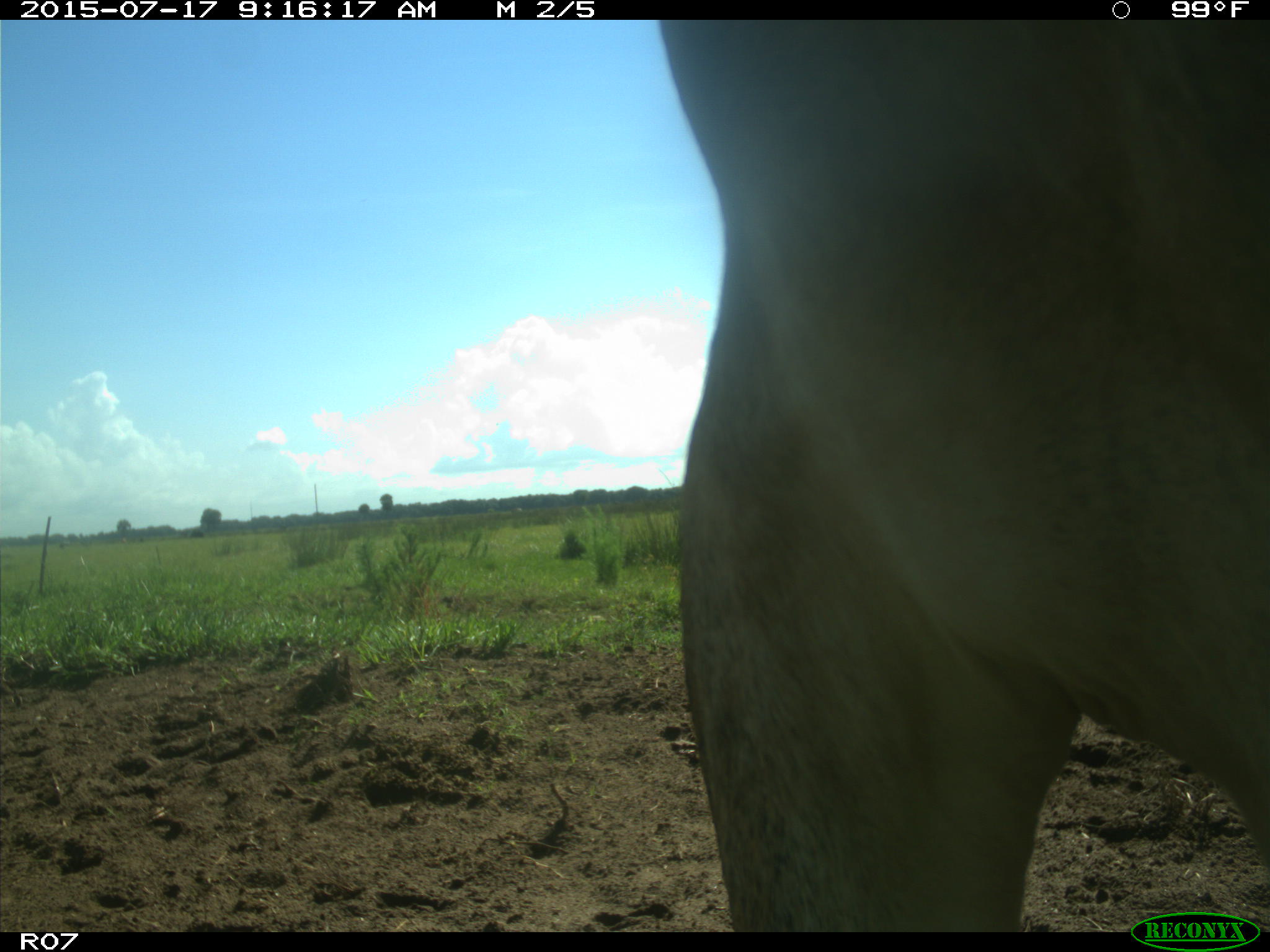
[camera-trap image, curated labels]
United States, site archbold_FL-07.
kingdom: Animalia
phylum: Chordata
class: Mammalia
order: Artiodactyla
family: Bovidae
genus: Bos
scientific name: Bos taurus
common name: domestic cow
Bos taurus (domestic cow).